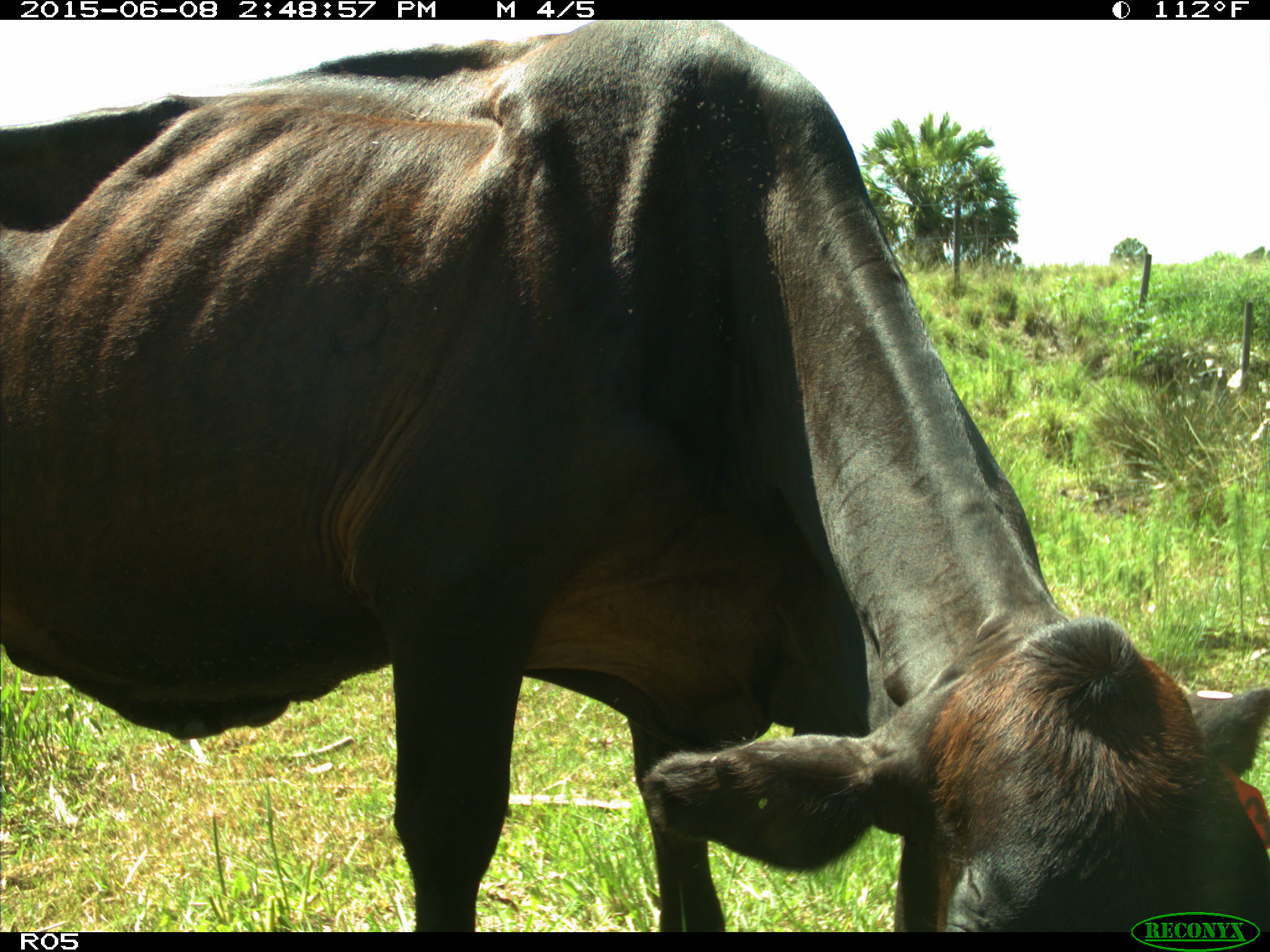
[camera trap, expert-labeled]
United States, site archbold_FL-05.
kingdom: Animalia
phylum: Chordata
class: Mammalia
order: Artiodactyla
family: Bovidae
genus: Bos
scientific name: Bos taurus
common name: domestic cow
Bos taurus (domestic cow).